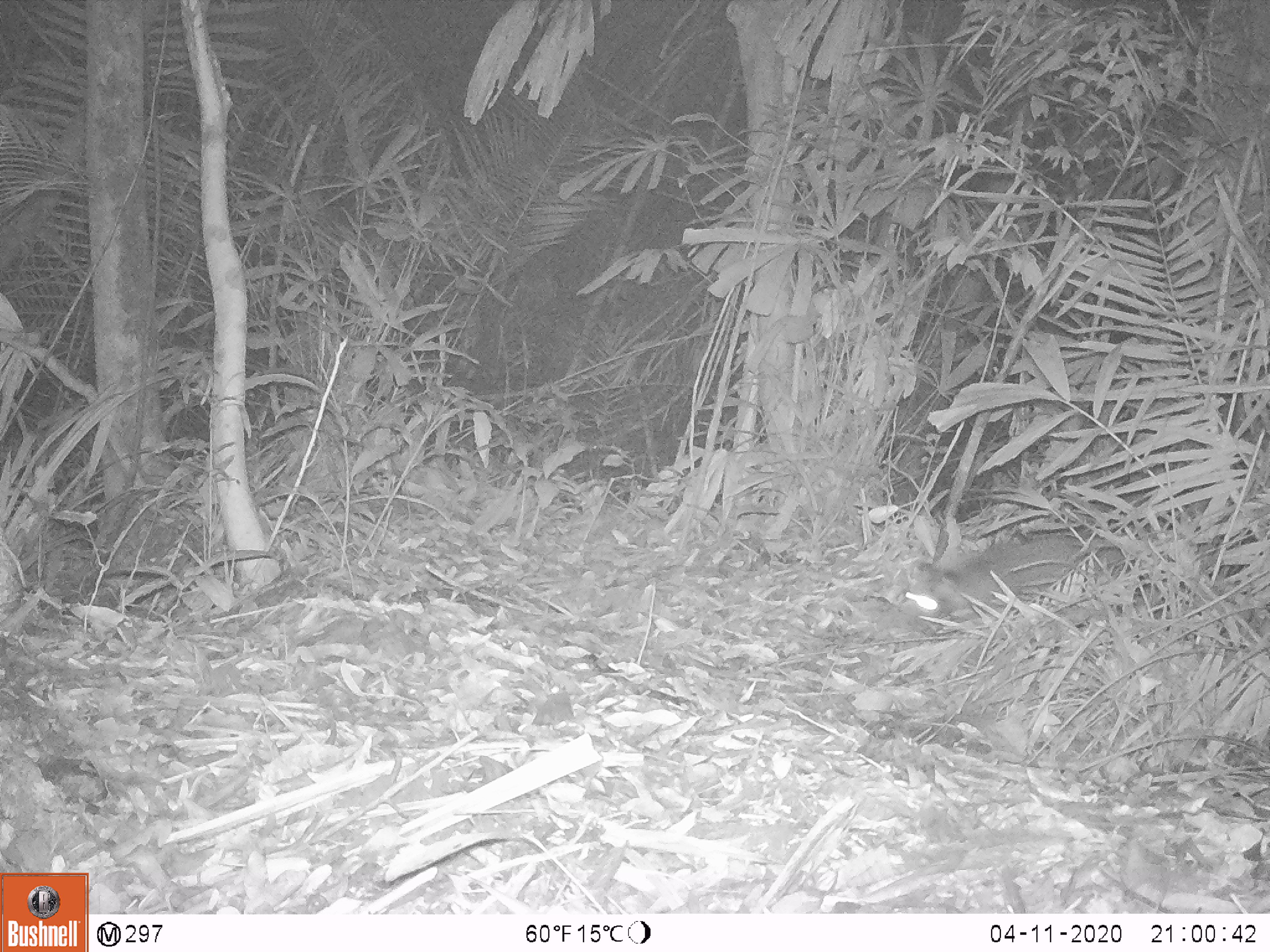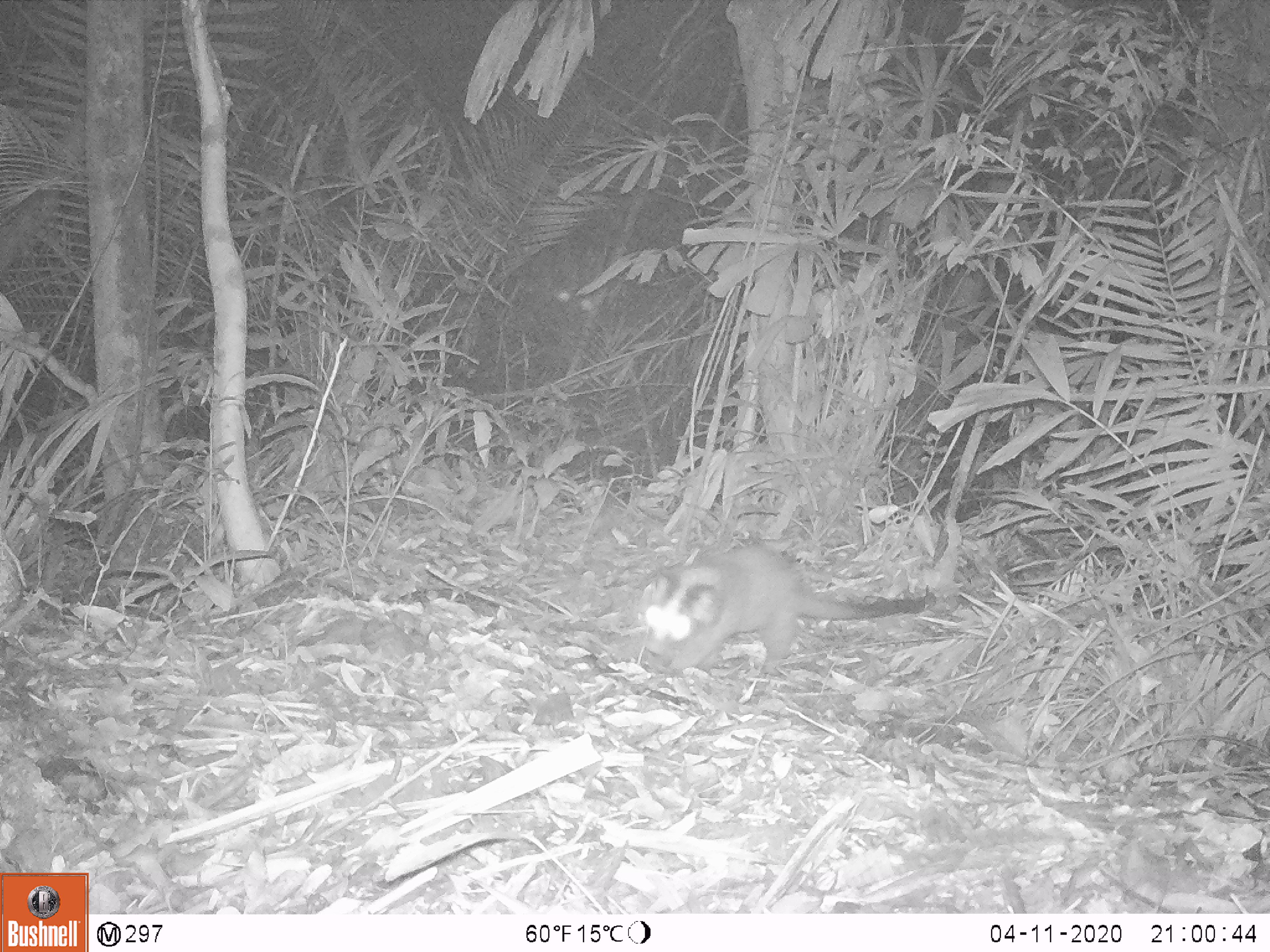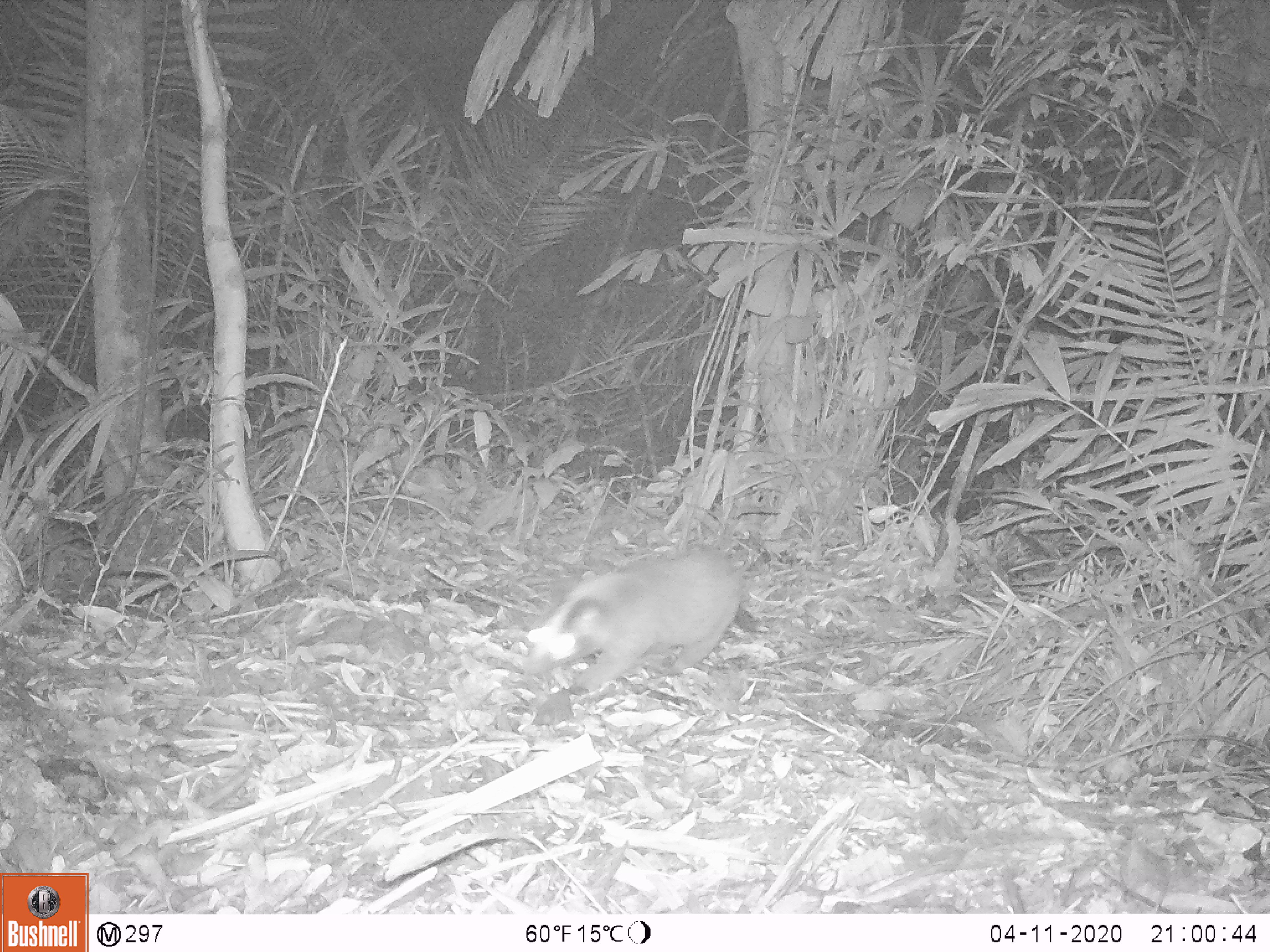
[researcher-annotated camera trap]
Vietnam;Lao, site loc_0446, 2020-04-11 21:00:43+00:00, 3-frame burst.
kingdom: Animalia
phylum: Chordata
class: Mammalia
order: Carnivora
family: Mustelidae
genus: Melogale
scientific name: Melogale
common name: ferret badger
Ferret badger (Melogale). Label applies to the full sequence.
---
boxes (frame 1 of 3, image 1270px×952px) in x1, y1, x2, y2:
ferret badger: 898, 528, 1147, 623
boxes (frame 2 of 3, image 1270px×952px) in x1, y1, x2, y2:
ferret badger: 636, 543, 936, 680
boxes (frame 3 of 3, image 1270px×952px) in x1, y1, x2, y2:
ferret badger: 521, 545, 758, 692